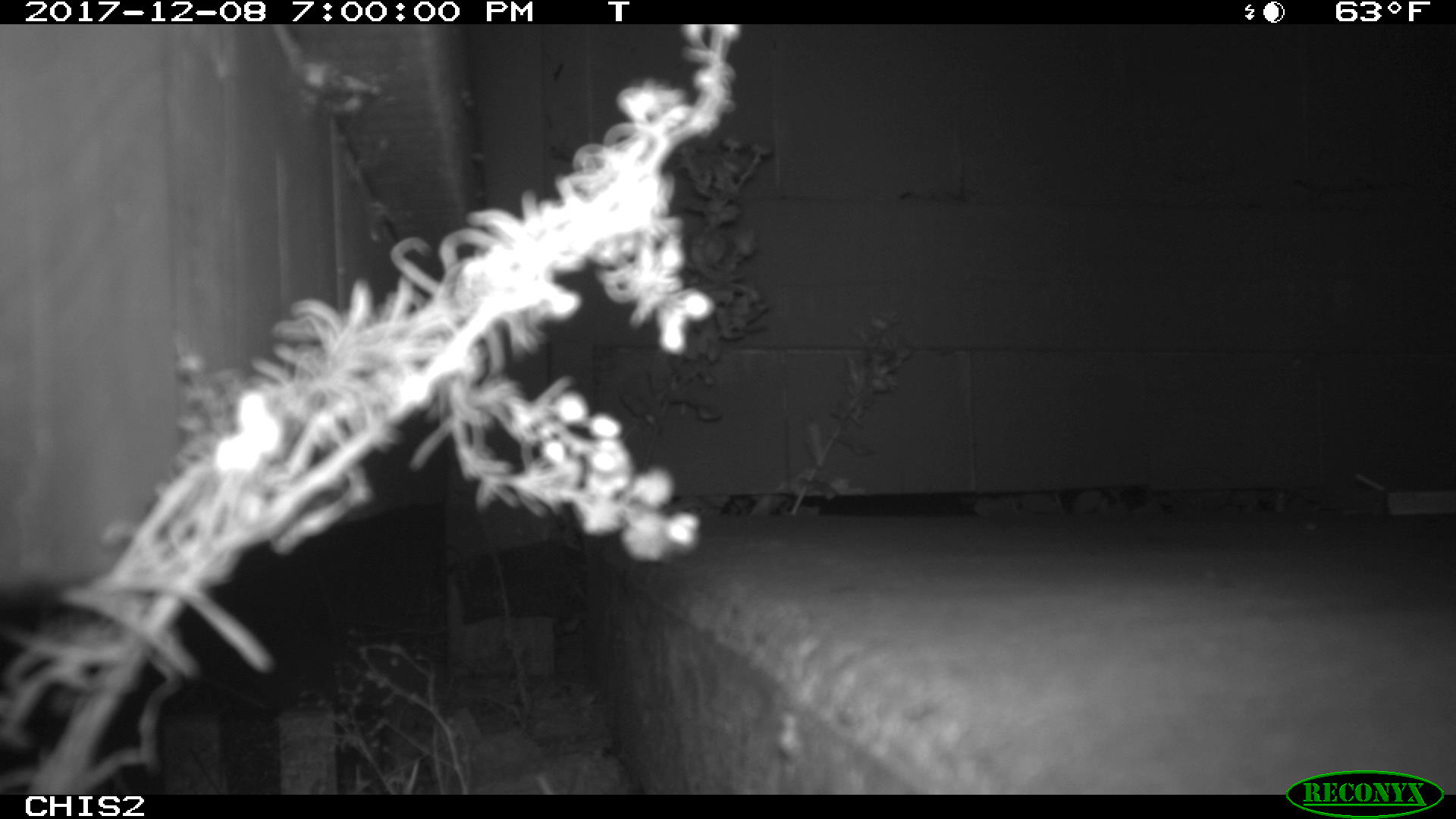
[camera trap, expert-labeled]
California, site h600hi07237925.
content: no animal present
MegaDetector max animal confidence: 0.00